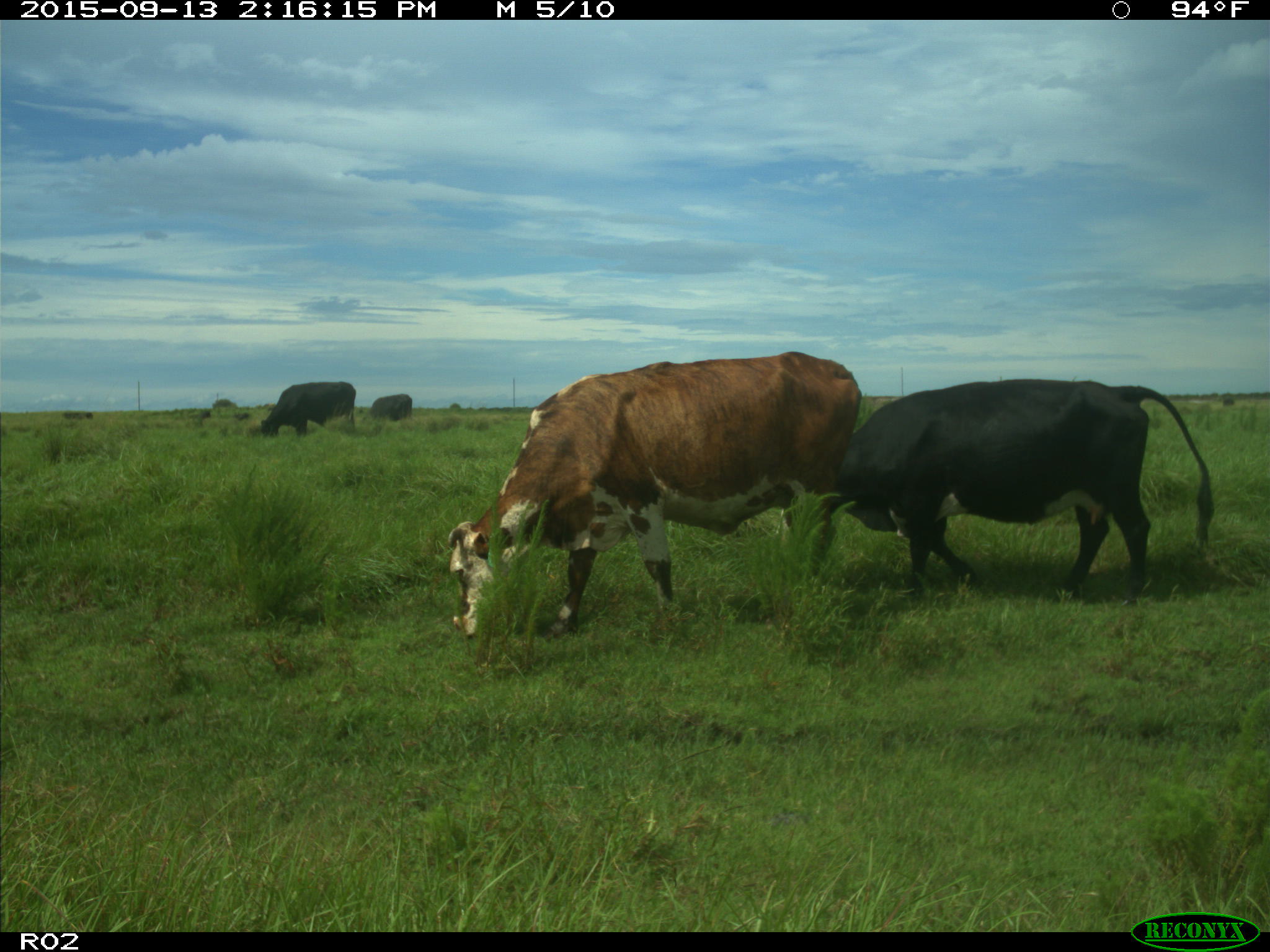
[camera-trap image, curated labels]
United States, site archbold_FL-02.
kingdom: Animalia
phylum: Chordata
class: Mammalia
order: Artiodactyla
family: Bovidae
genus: Bos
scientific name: Bos taurus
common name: domestic cow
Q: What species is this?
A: Bos taurus (domestic cow).